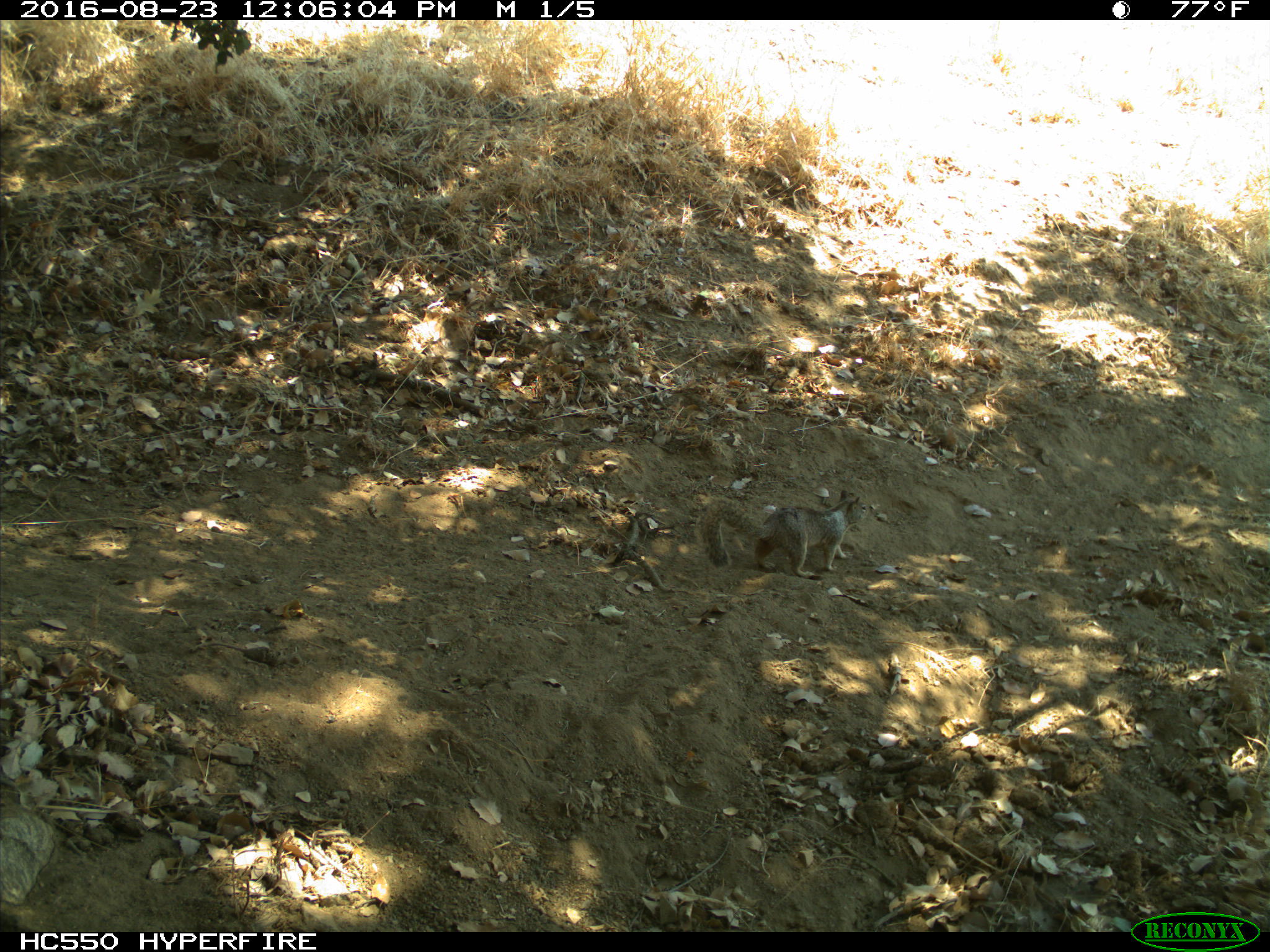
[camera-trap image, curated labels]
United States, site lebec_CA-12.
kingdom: Animalia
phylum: Chordata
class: Mammalia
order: Rodentia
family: Sciuridae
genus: Otospermophilus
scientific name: Otospermophilus beecheyi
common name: california ground squirrel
Otospermophilus beecheyi (california ground squirrel).